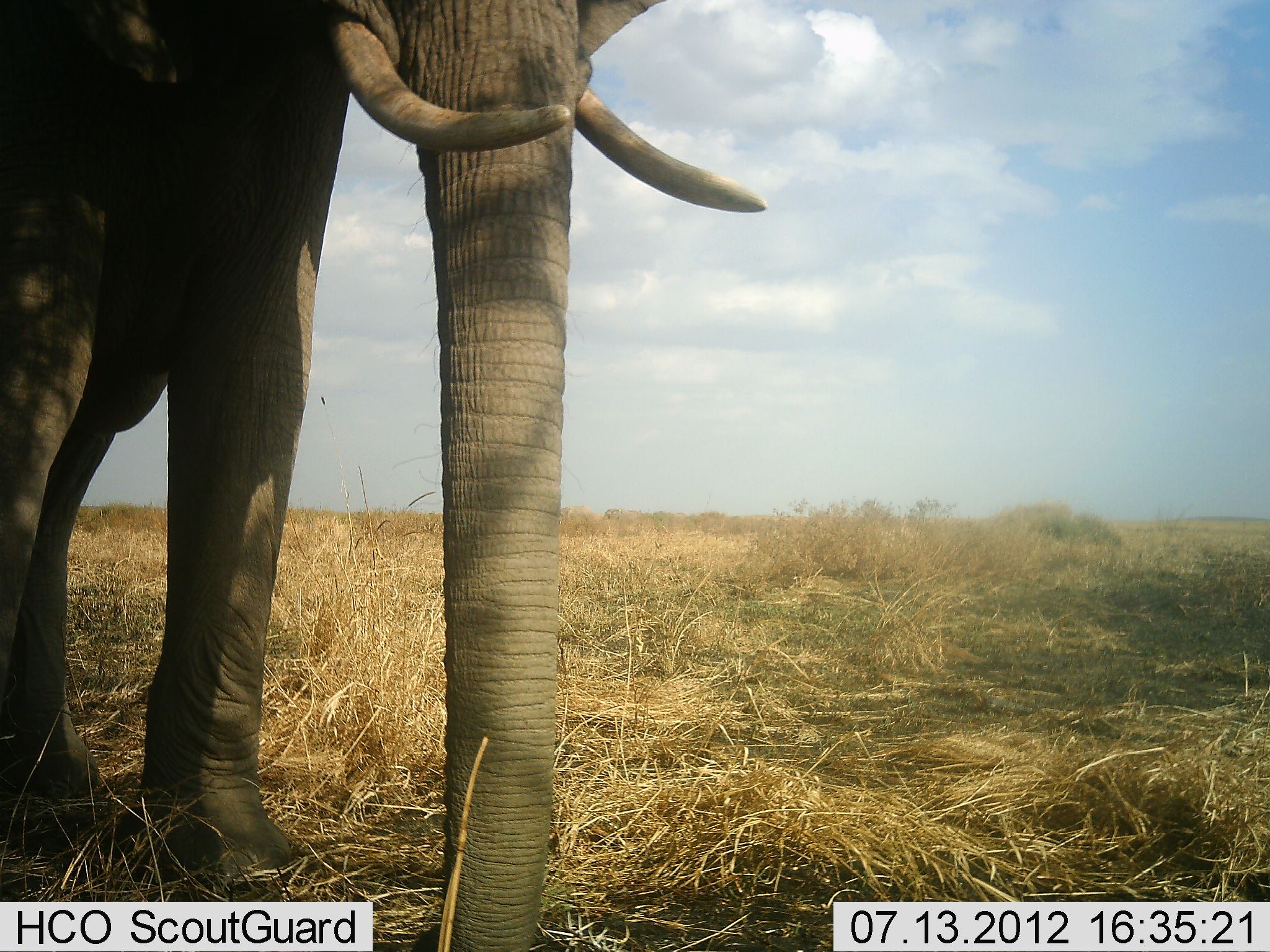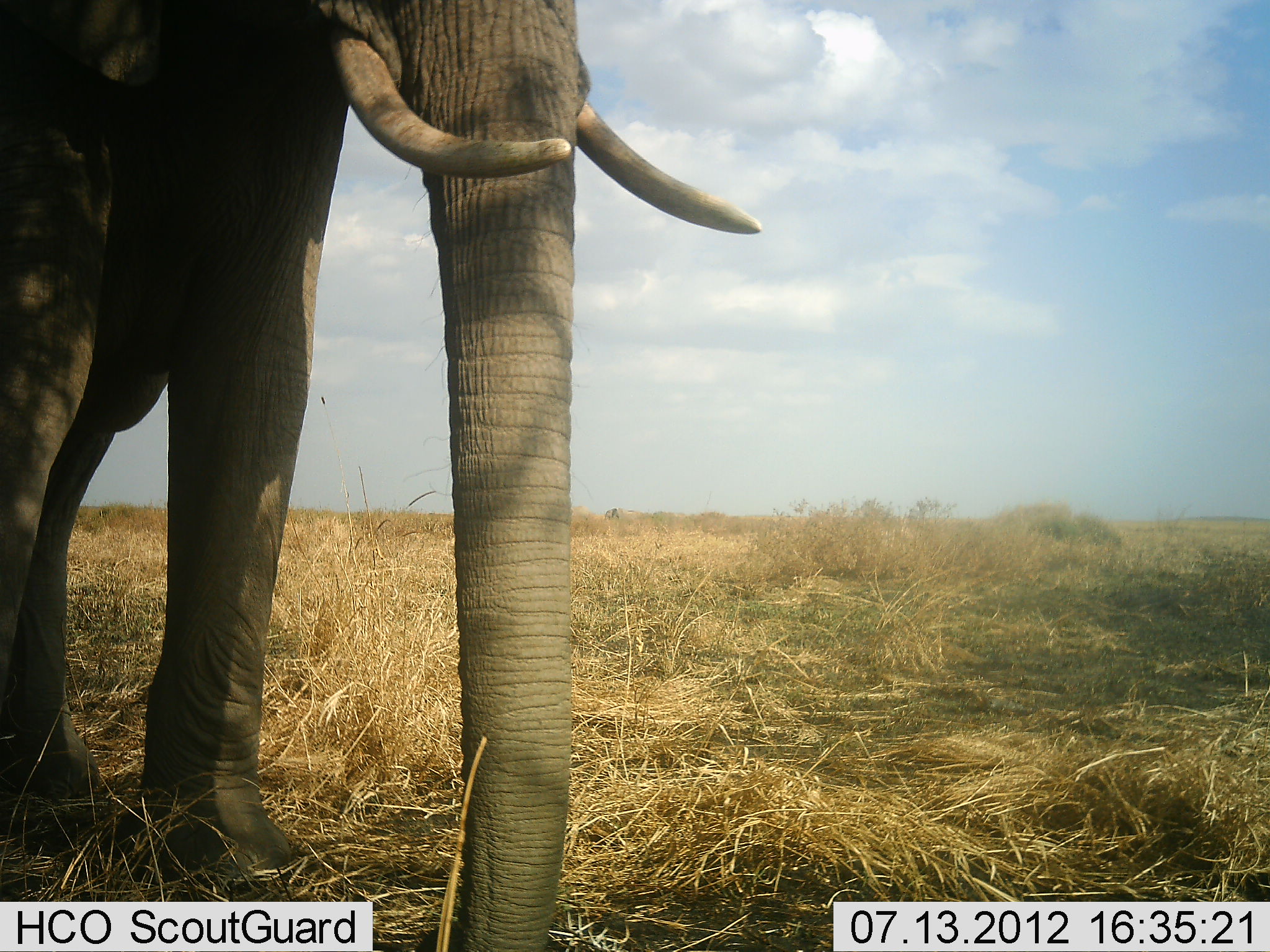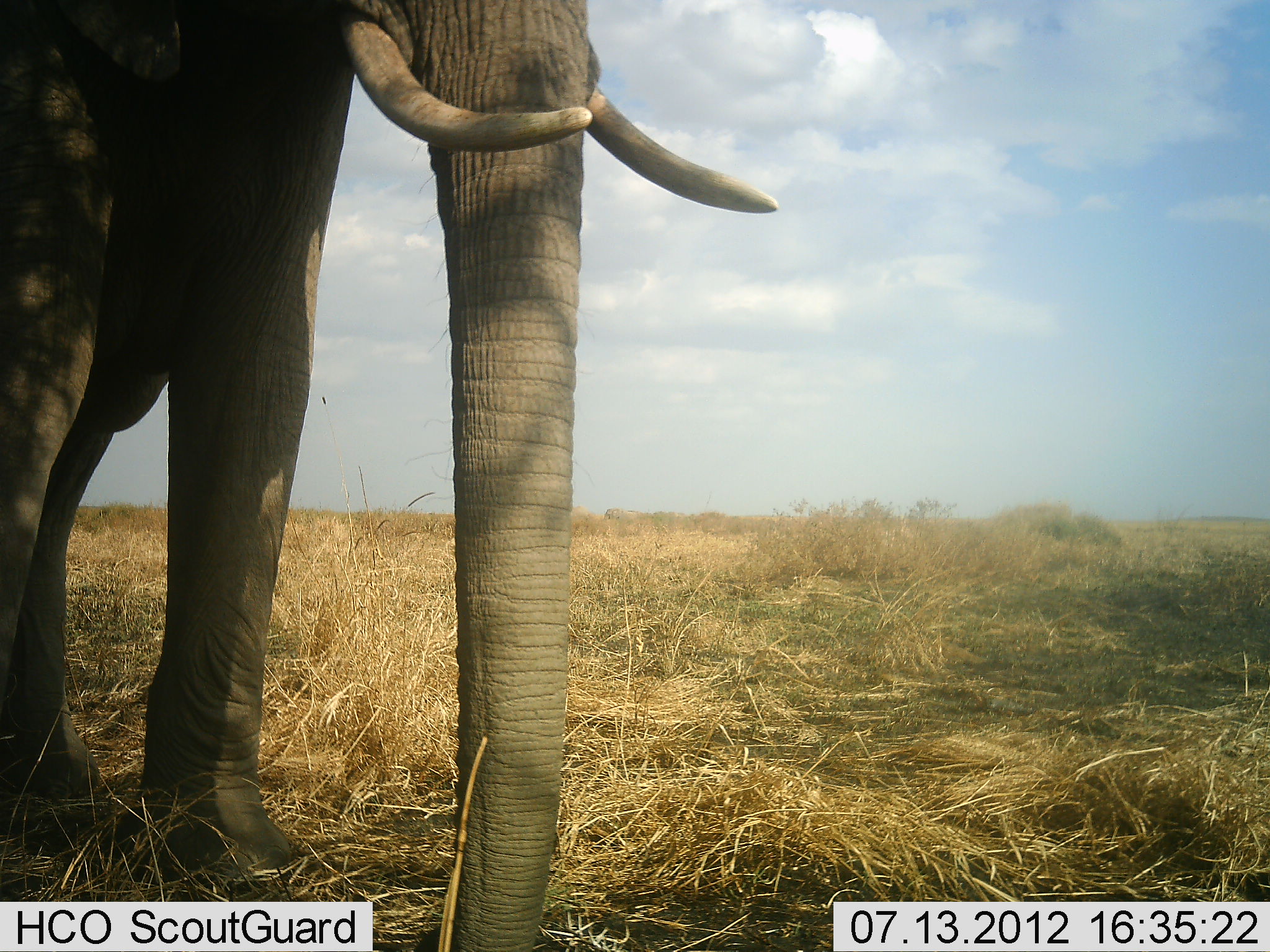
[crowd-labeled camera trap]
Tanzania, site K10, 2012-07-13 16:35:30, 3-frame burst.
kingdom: Animalia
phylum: Chordata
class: Mammalia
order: Proboscidea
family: Elephantidae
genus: Loxodonta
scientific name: Loxodonta africana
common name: african bush elephant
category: elephant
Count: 1.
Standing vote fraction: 100%.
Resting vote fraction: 0%.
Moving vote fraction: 0%.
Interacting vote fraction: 0%.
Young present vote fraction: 0%.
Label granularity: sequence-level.